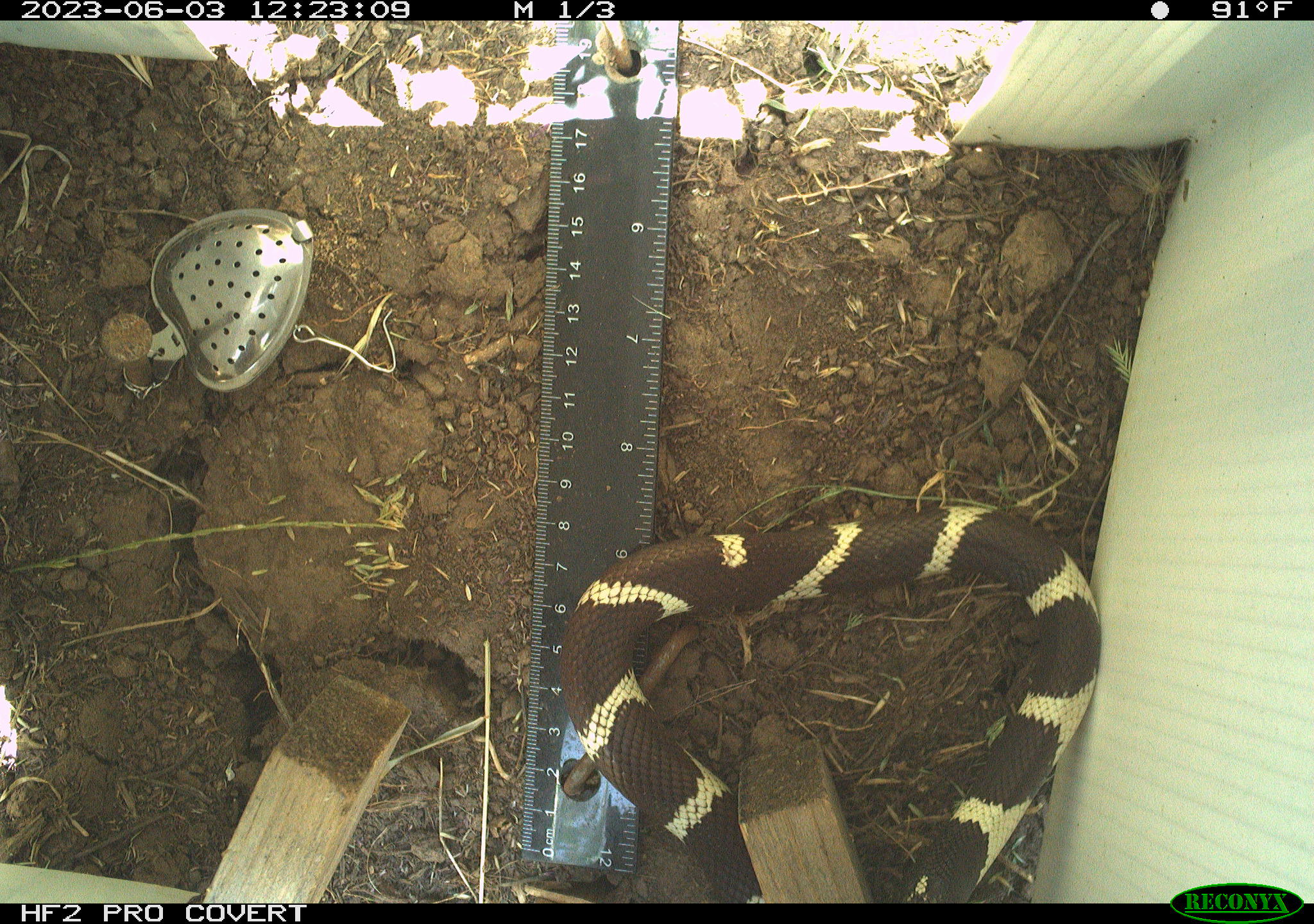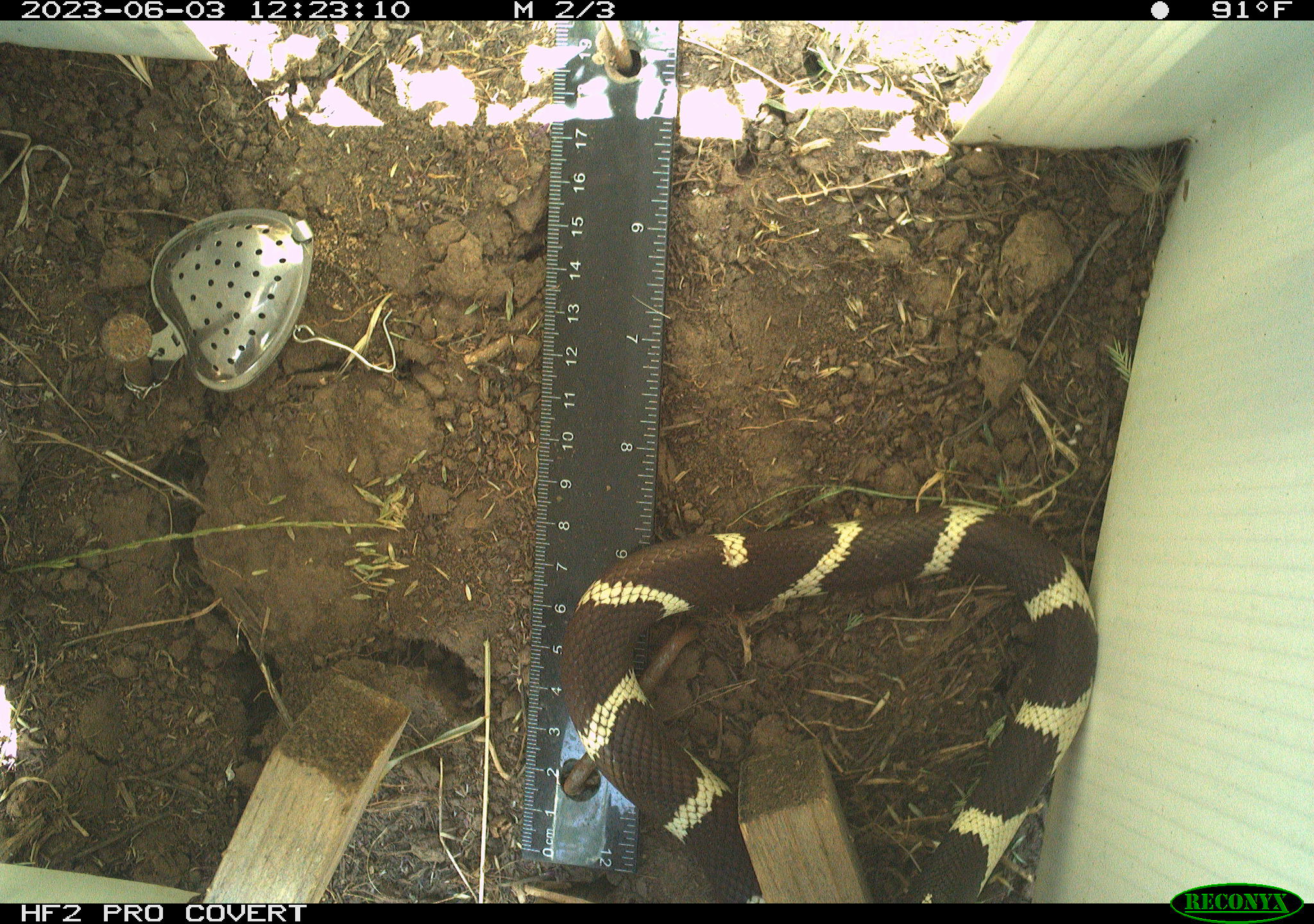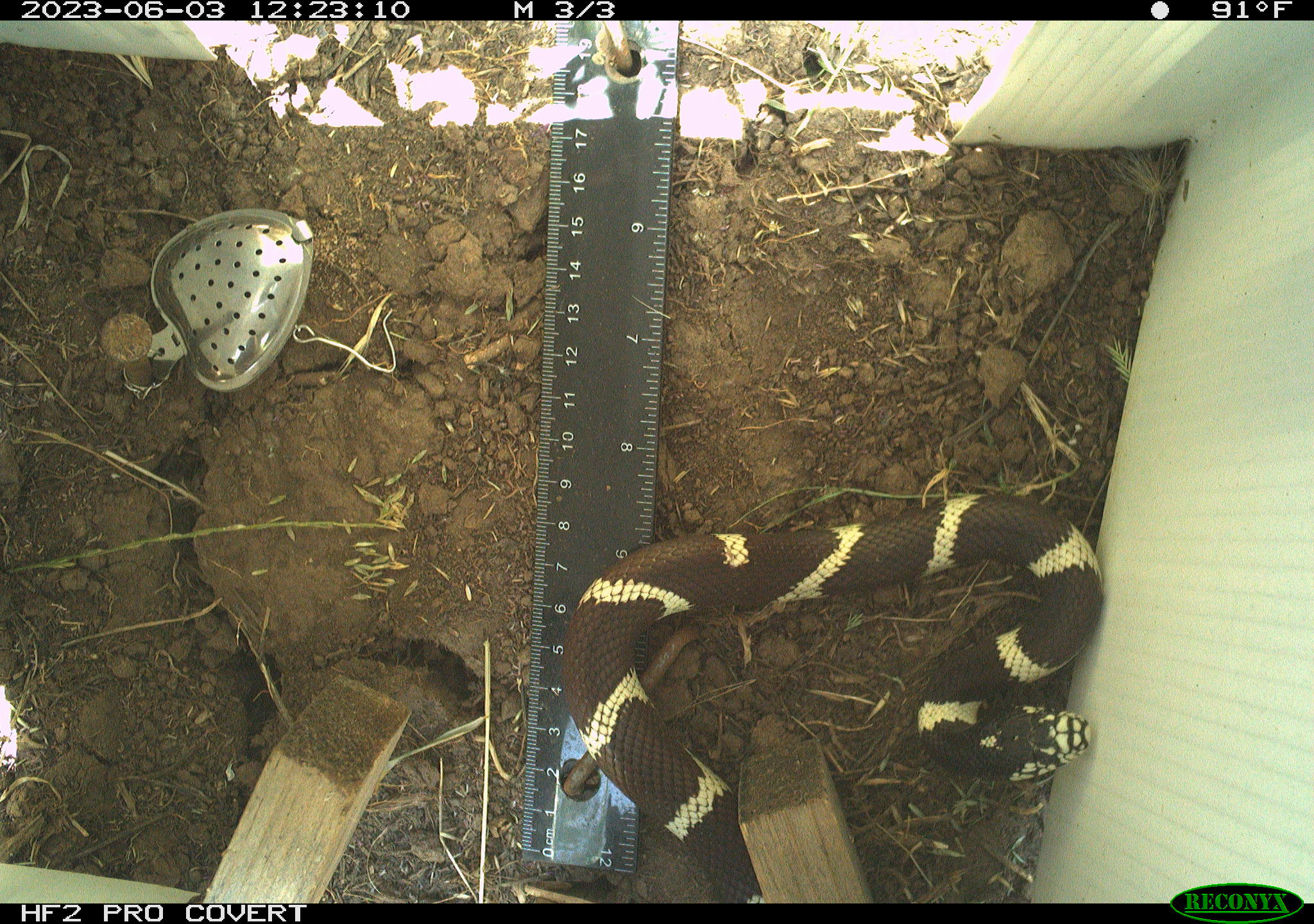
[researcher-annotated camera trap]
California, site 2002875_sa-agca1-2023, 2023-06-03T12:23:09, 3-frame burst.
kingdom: Animalia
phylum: Chordata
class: Reptilia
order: Squamata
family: Colubridae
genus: Lampropeltis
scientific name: Lampropeltis californiae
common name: california kingsnake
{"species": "california kingsnake (Lampropeltis californiae)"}